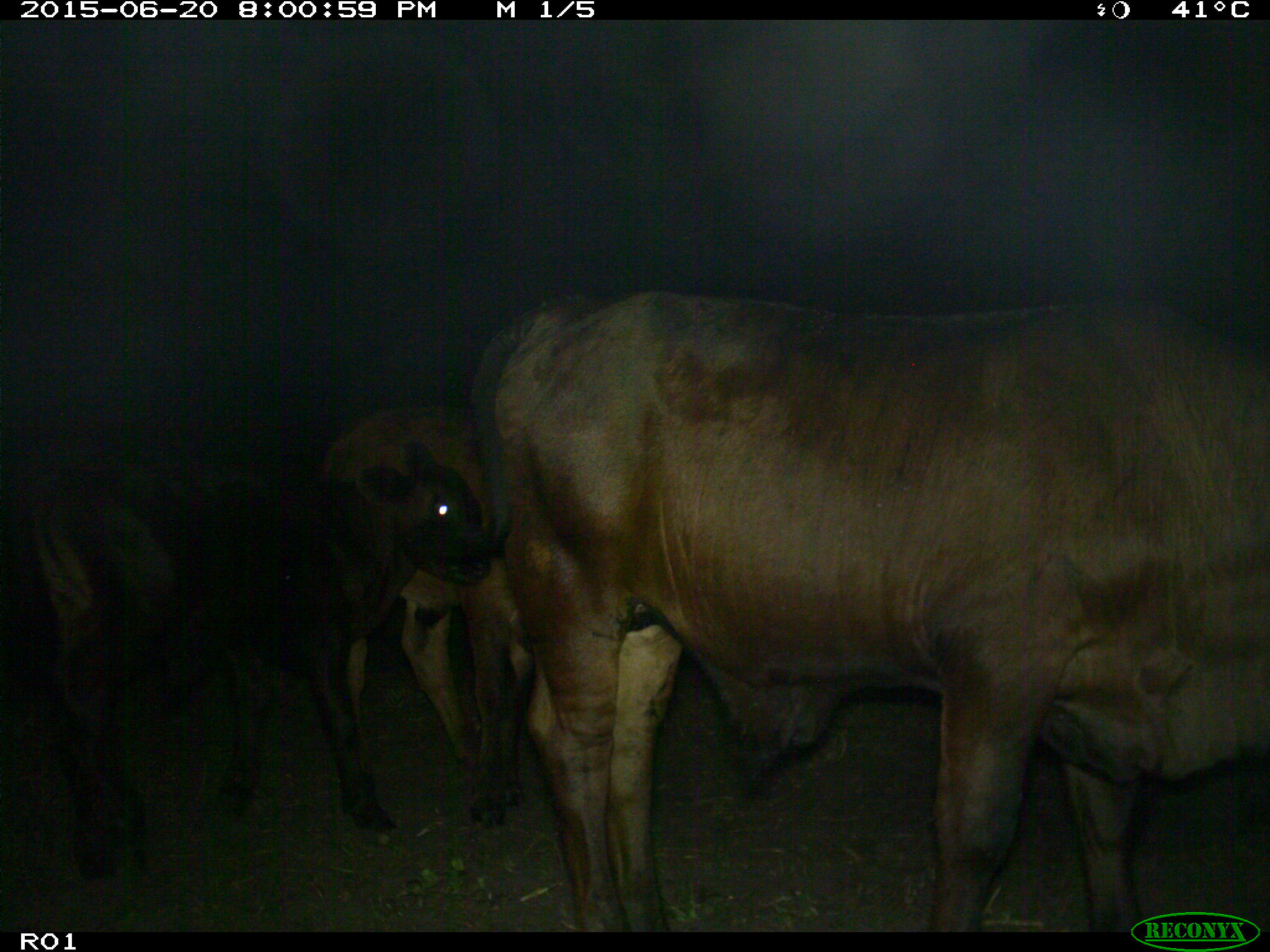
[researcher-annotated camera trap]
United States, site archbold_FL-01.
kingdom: Animalia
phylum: Chordata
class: Mammalia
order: Artiodactyla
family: Bovidae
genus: Bos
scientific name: Bos taurus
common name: domestic cow